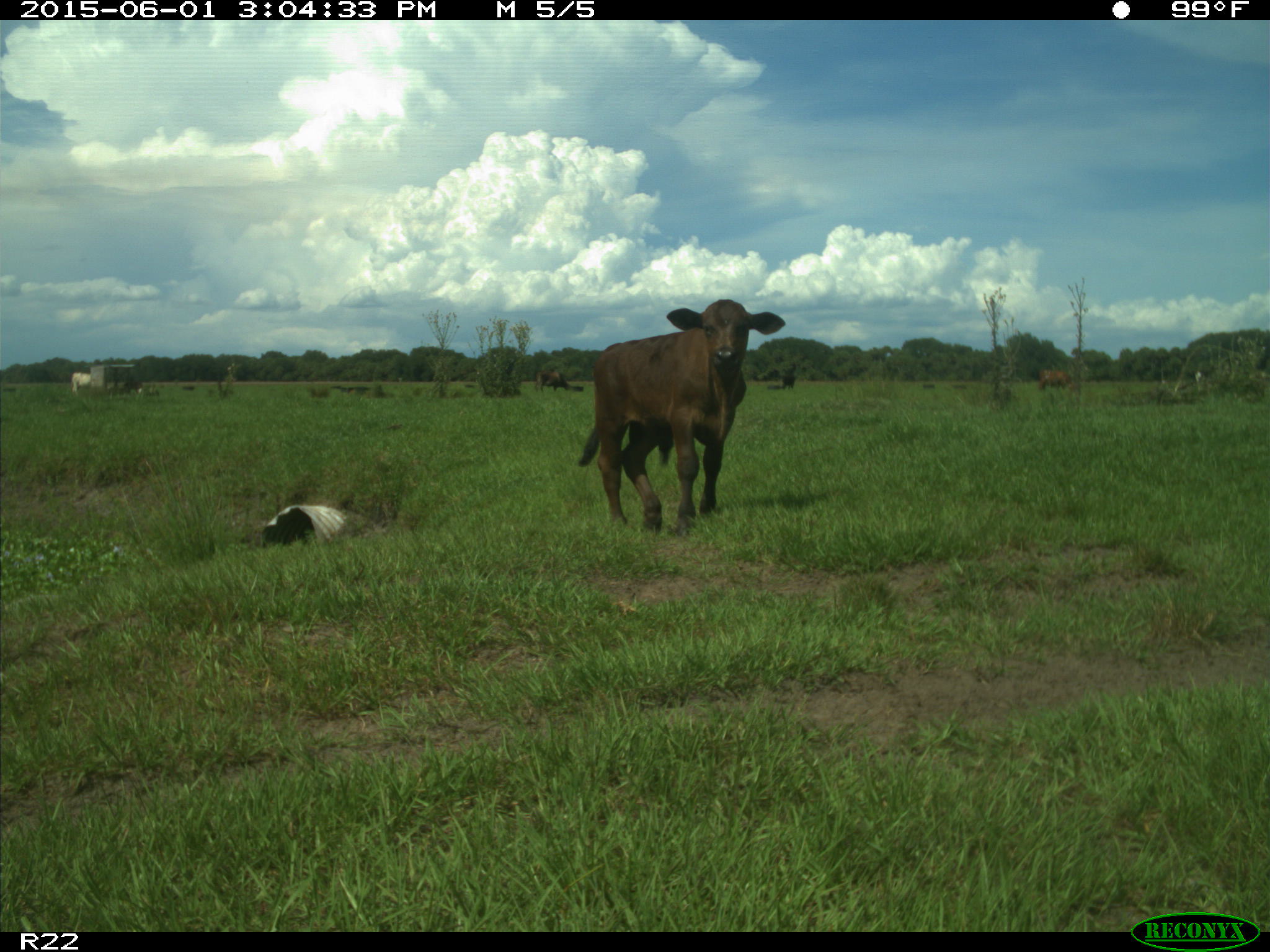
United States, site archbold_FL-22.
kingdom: Animalia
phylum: Chordata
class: Mammalia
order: Artiodactyla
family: Bovidae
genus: Bos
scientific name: Bos taurus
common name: domestic cow